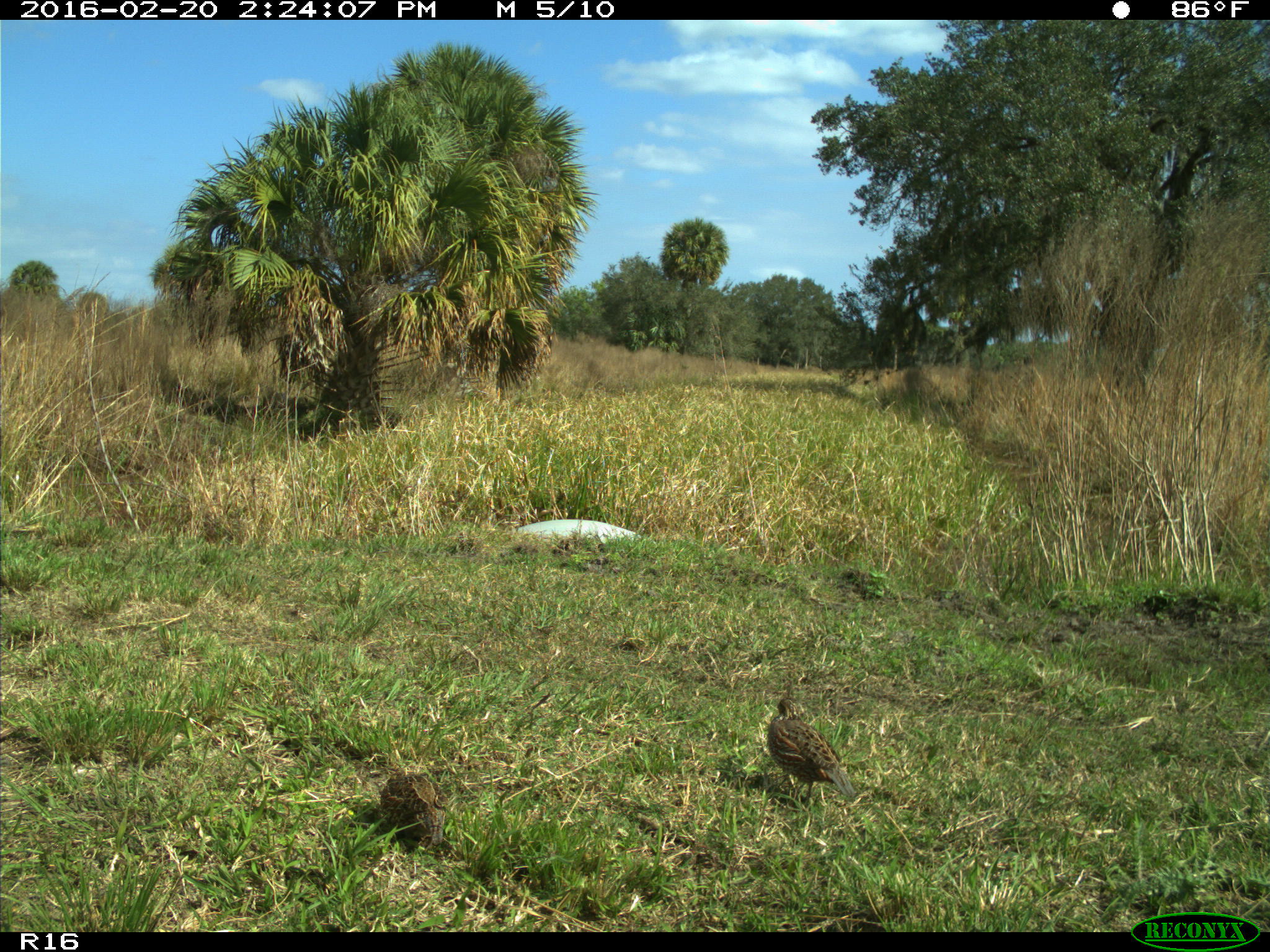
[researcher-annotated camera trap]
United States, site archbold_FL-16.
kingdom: Animalia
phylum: Chordata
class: Aves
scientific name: Aves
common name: birds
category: unidentified bird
Unidentified bird (birds) (Aves).